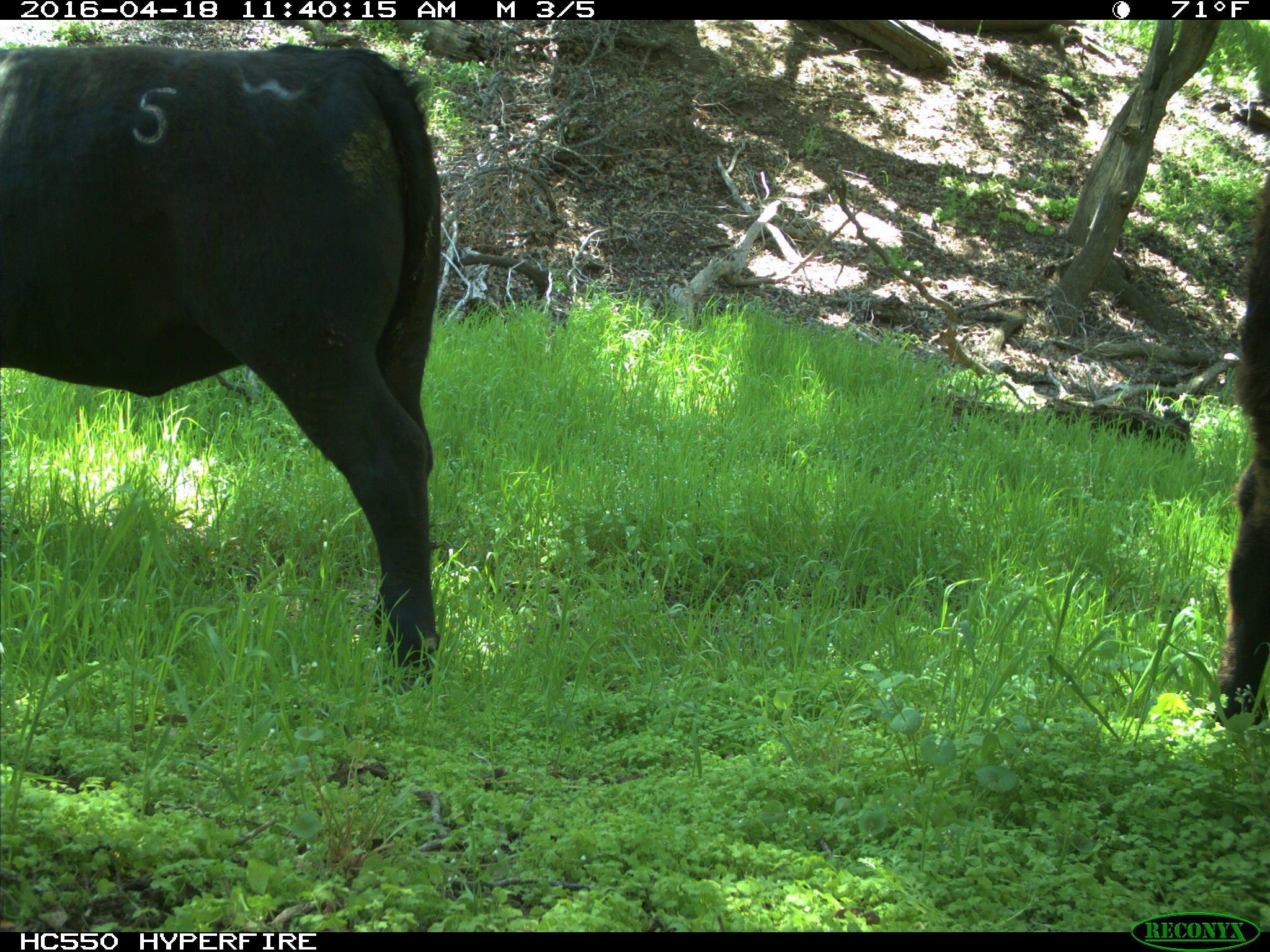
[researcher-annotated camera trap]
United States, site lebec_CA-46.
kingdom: Animalia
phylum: Chordata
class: Mammalia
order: Artiodactyla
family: Bovidae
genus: Bos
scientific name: Bos taurus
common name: domestic cow